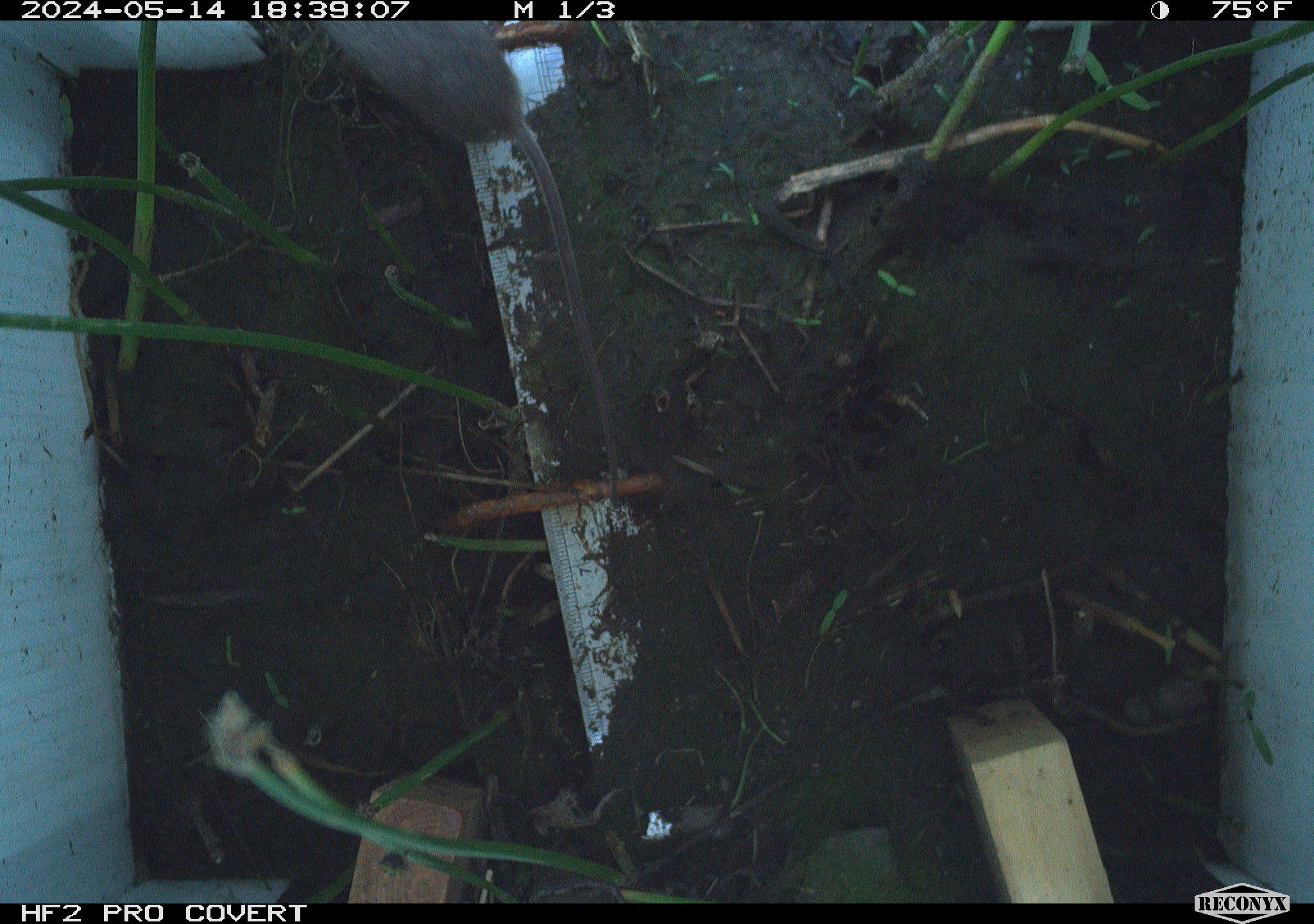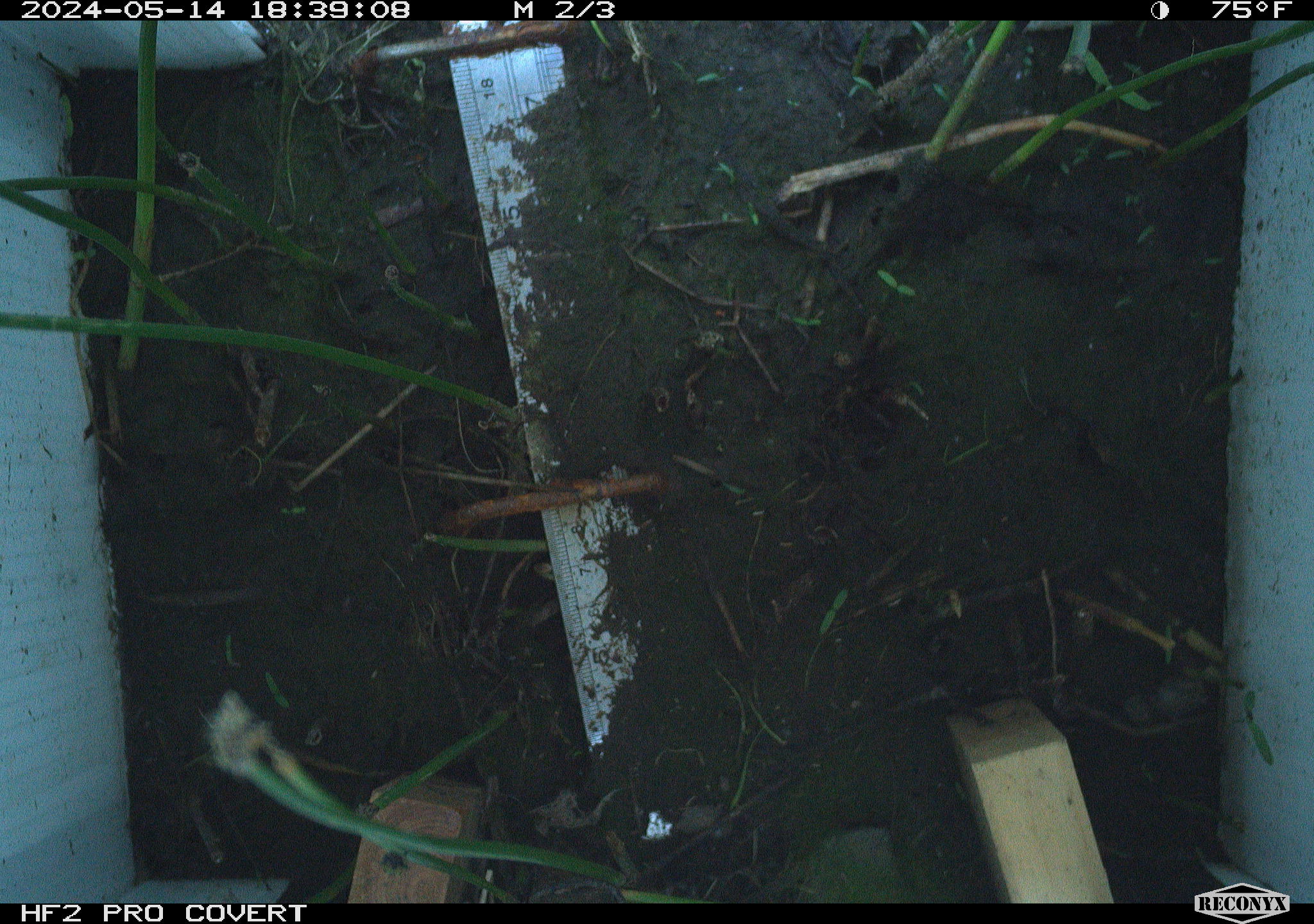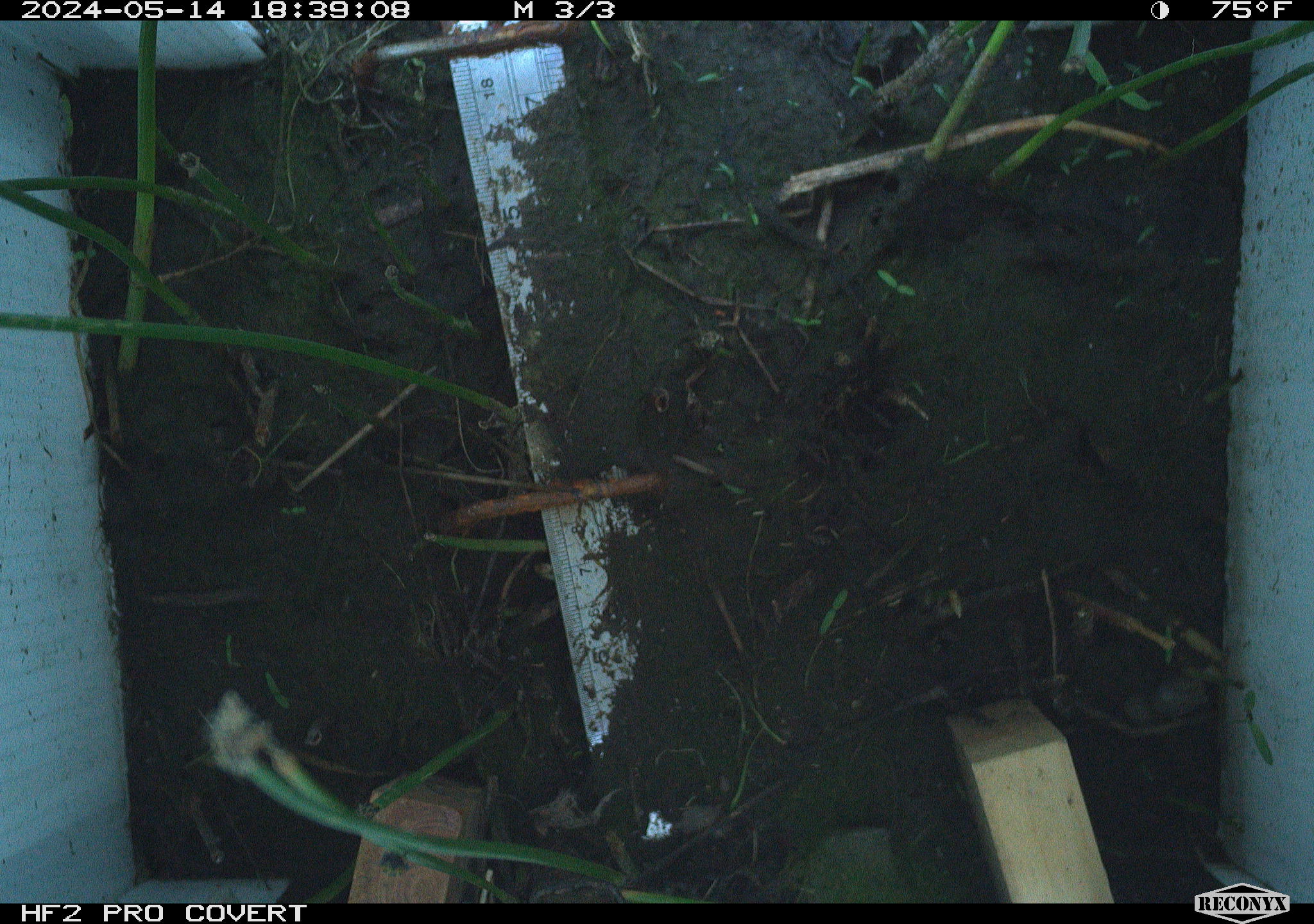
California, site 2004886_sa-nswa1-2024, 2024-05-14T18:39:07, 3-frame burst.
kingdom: Animalia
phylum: Chordata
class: Mammalia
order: Rodentia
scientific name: Rodentia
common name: mouse species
Mouse species (Rodentia).